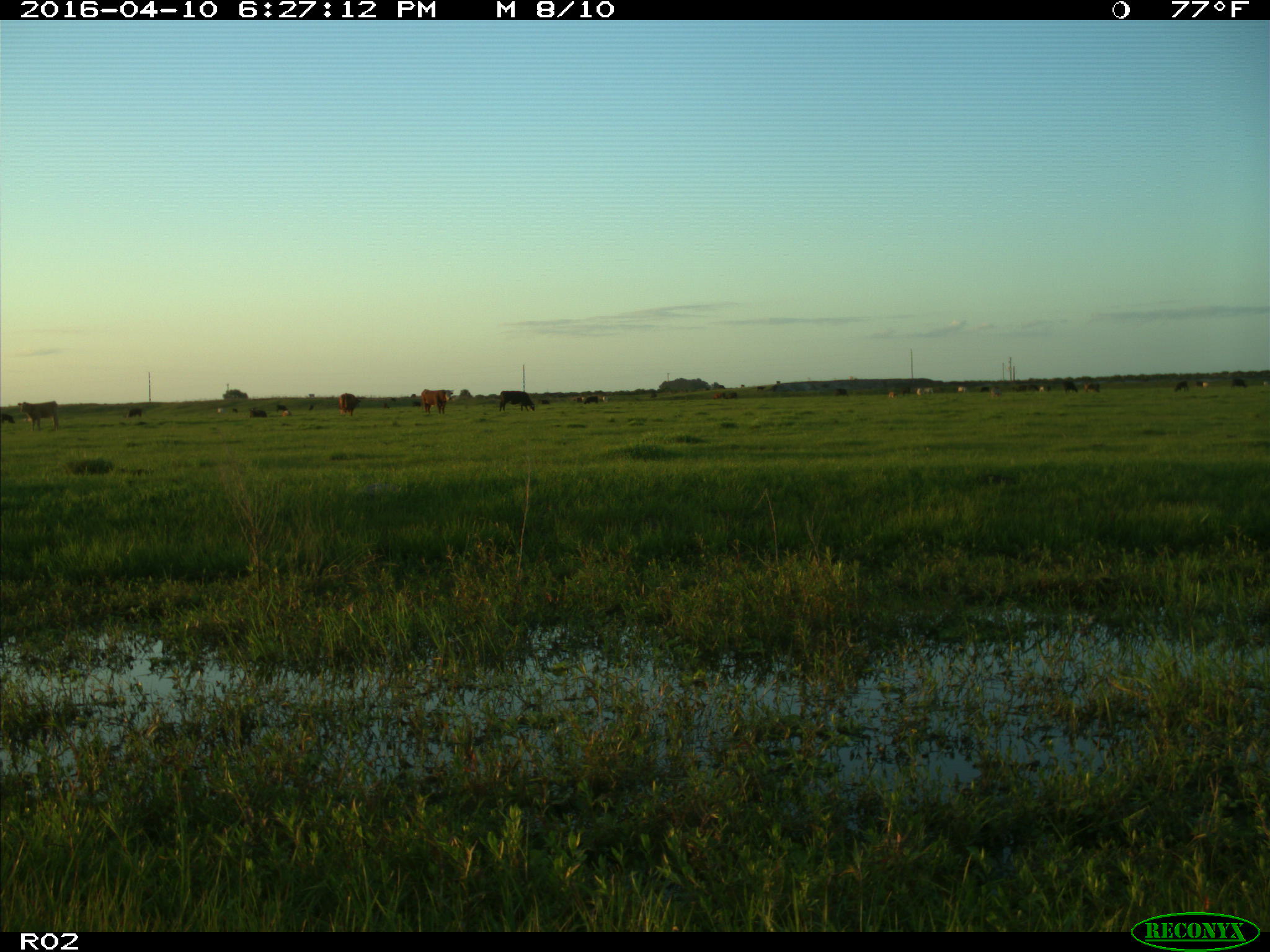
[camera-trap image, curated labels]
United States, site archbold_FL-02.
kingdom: Animalia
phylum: Chordata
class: Mammalia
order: Artiodactyla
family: Bovidae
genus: Bos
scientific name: Bos taurus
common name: domestic cow